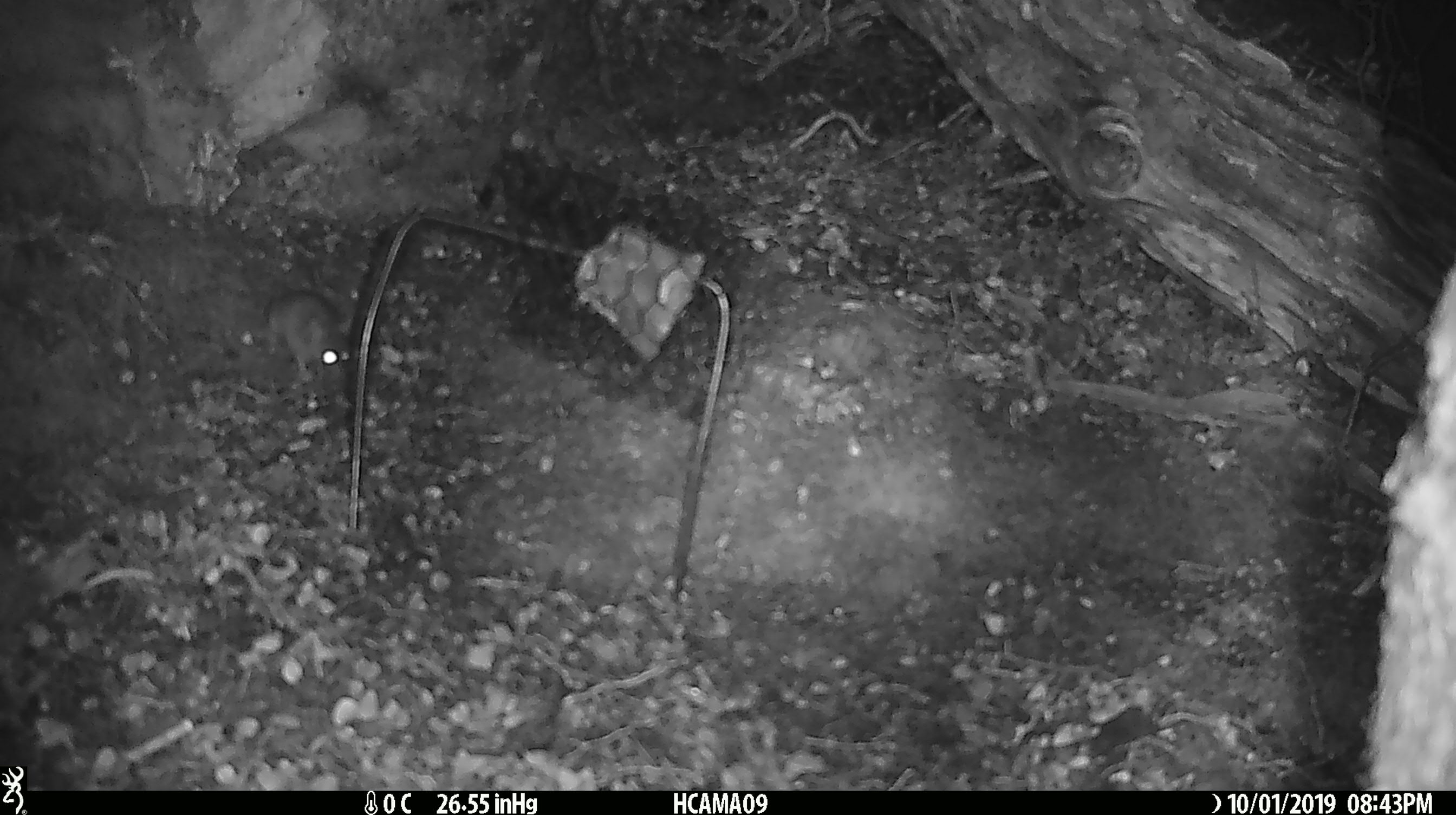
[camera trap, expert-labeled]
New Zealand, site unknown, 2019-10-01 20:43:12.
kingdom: Animalia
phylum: Chordata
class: Mammalia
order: Rodentia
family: Muridae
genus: Mus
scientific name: Mus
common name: mouse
Mouse (Mus).